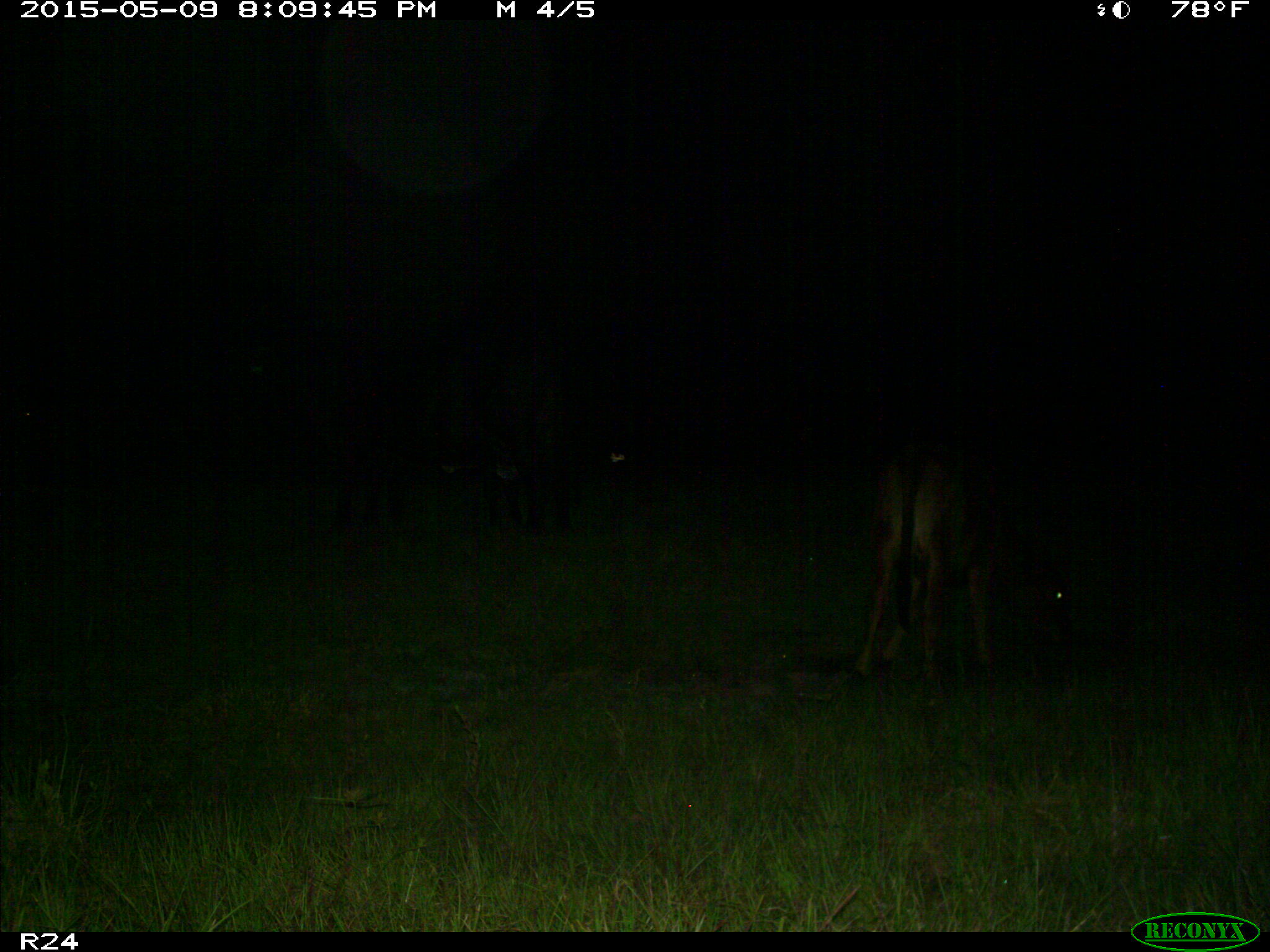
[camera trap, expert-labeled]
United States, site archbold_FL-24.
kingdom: Animalia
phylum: Chordata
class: Mammalia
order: Artiodactyla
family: Bovidae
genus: Bos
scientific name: Bos taurus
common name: domestic cow